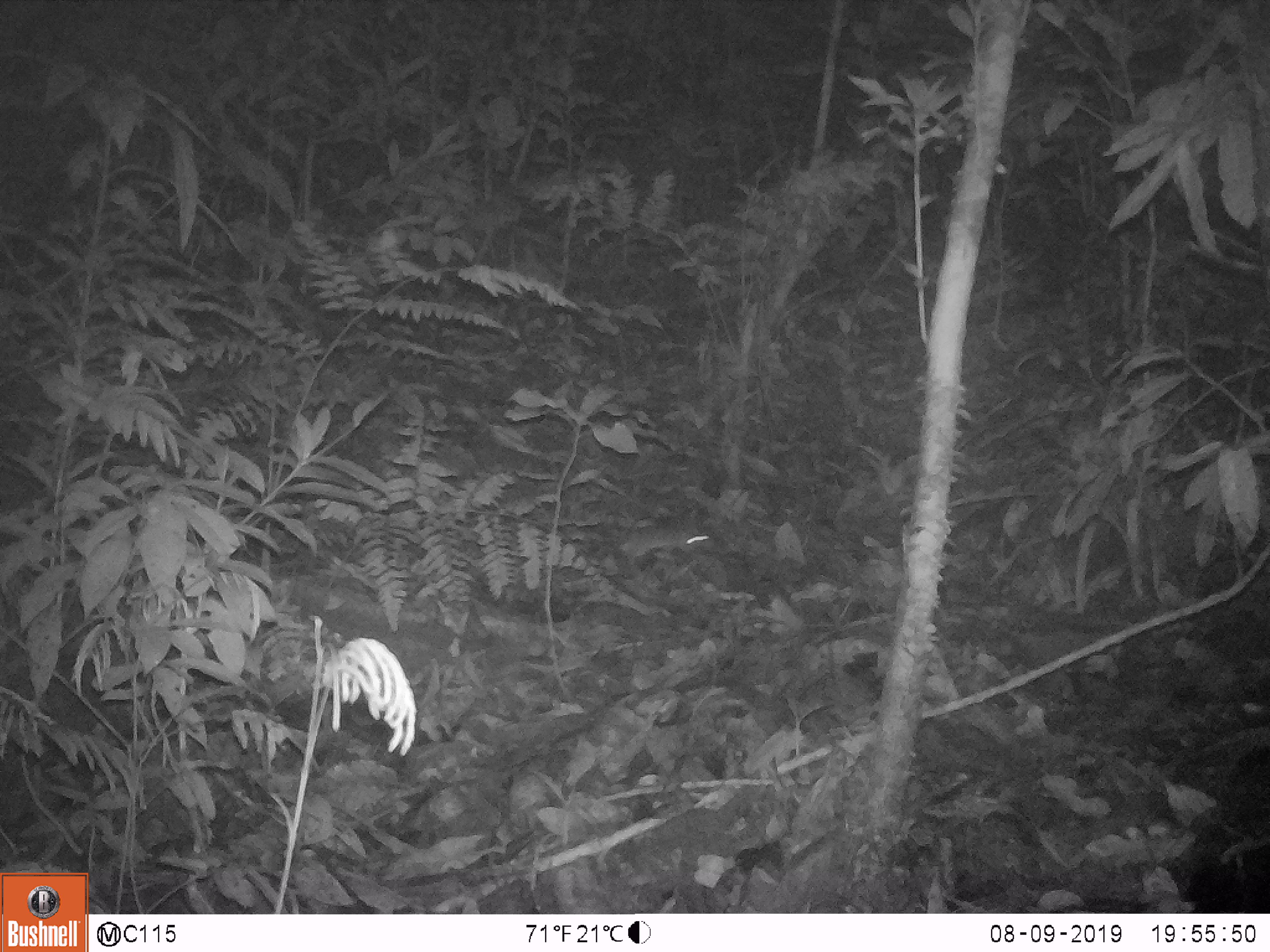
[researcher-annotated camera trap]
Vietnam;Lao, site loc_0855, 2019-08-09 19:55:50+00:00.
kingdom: Animalia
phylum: Chordata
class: Mammalia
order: Rodentia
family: Muridae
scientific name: Muridae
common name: old-world mice and rats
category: unidentified murid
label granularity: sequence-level